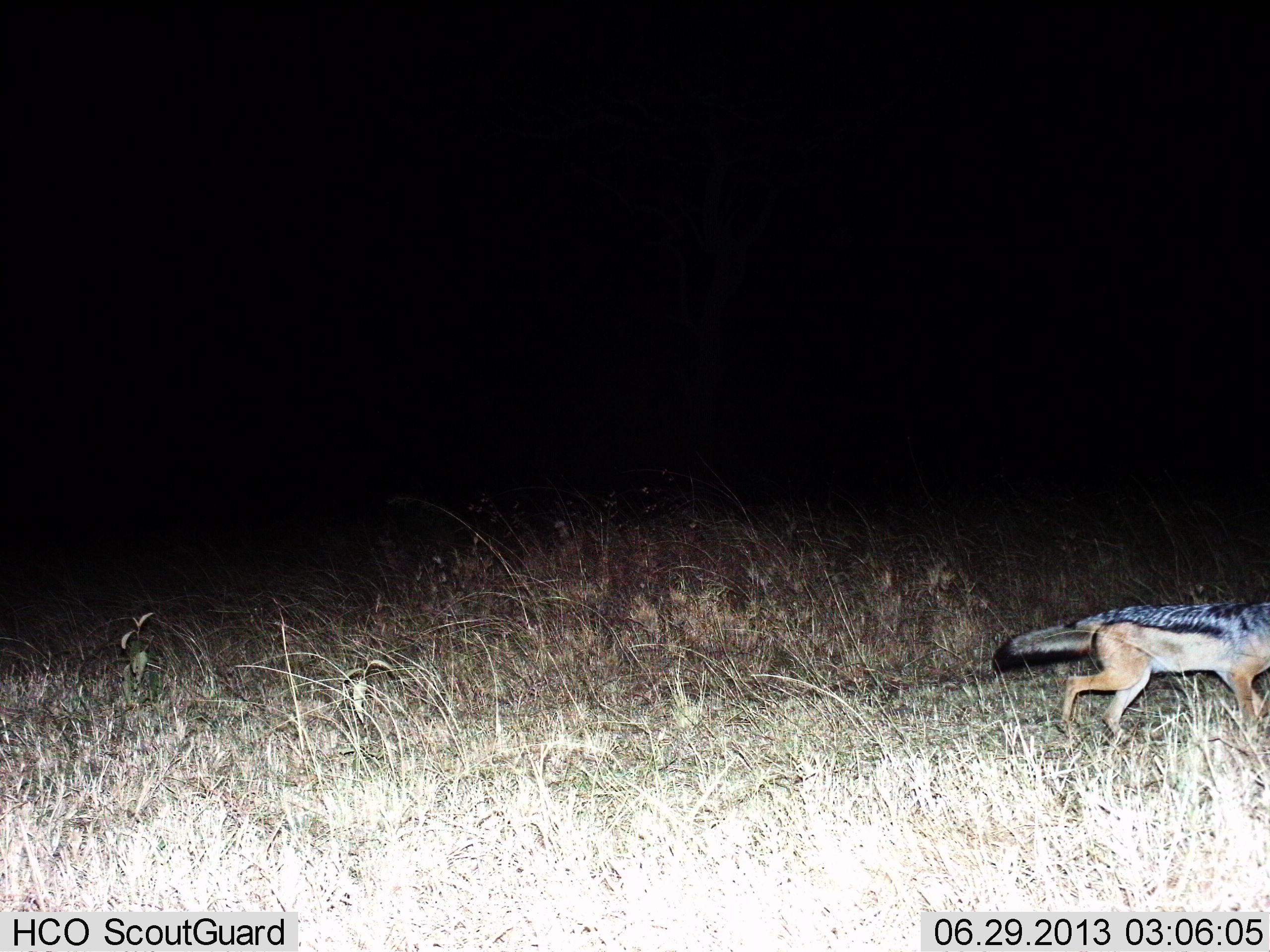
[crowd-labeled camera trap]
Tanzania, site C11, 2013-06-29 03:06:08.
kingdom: Animalia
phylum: Chordata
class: Mammalia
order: Carnivora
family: Canidae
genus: Lupulella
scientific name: Lupulella mesomelas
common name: black-backed jackal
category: jackal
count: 1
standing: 3%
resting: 0%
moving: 100%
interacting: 0%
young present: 0%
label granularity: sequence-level